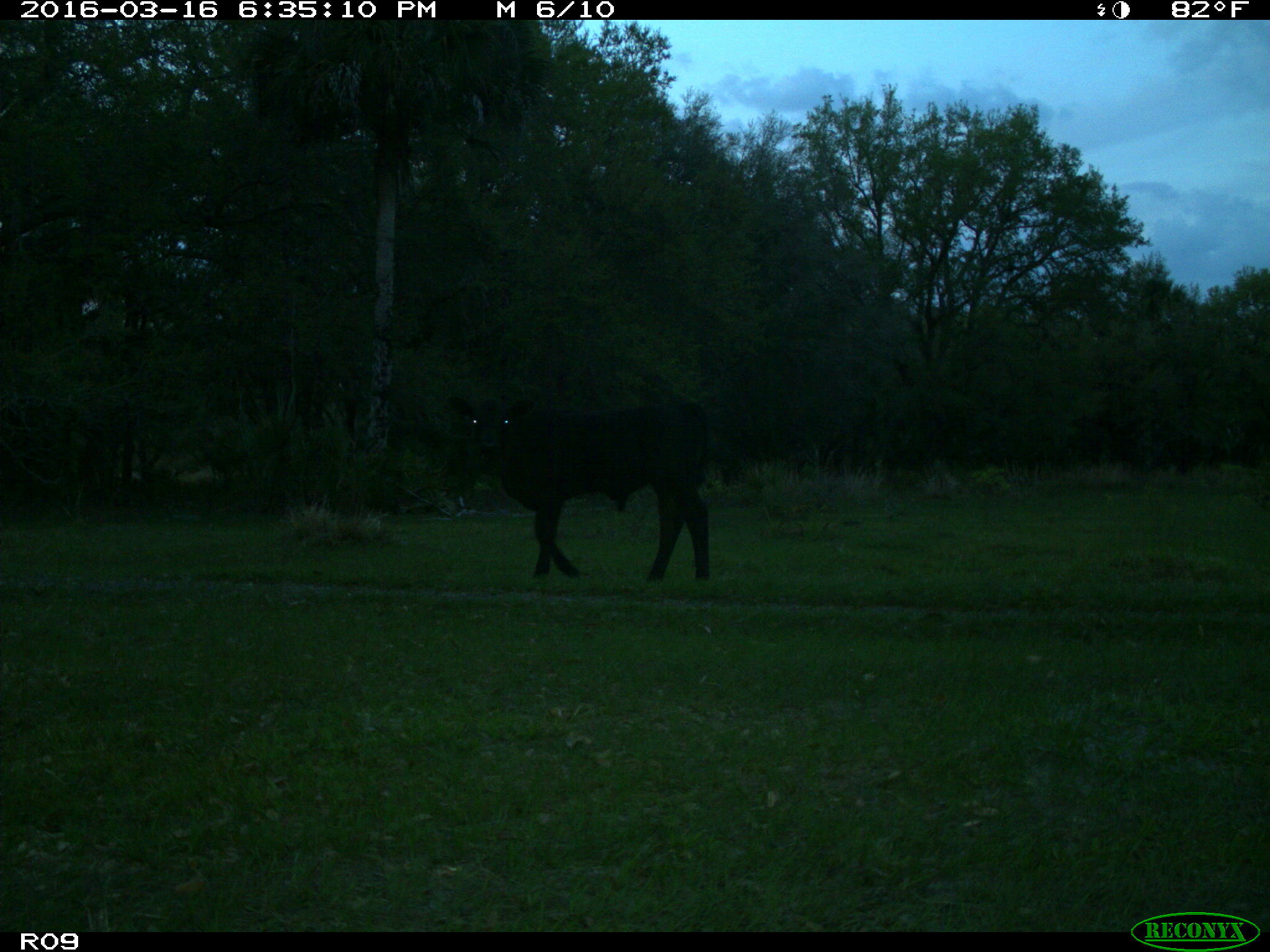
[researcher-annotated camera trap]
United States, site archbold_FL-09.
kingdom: Animalia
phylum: Chordata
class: Mammalia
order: Artiodactyla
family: Bovidae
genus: Bos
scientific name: Bos taurus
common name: domestic cow